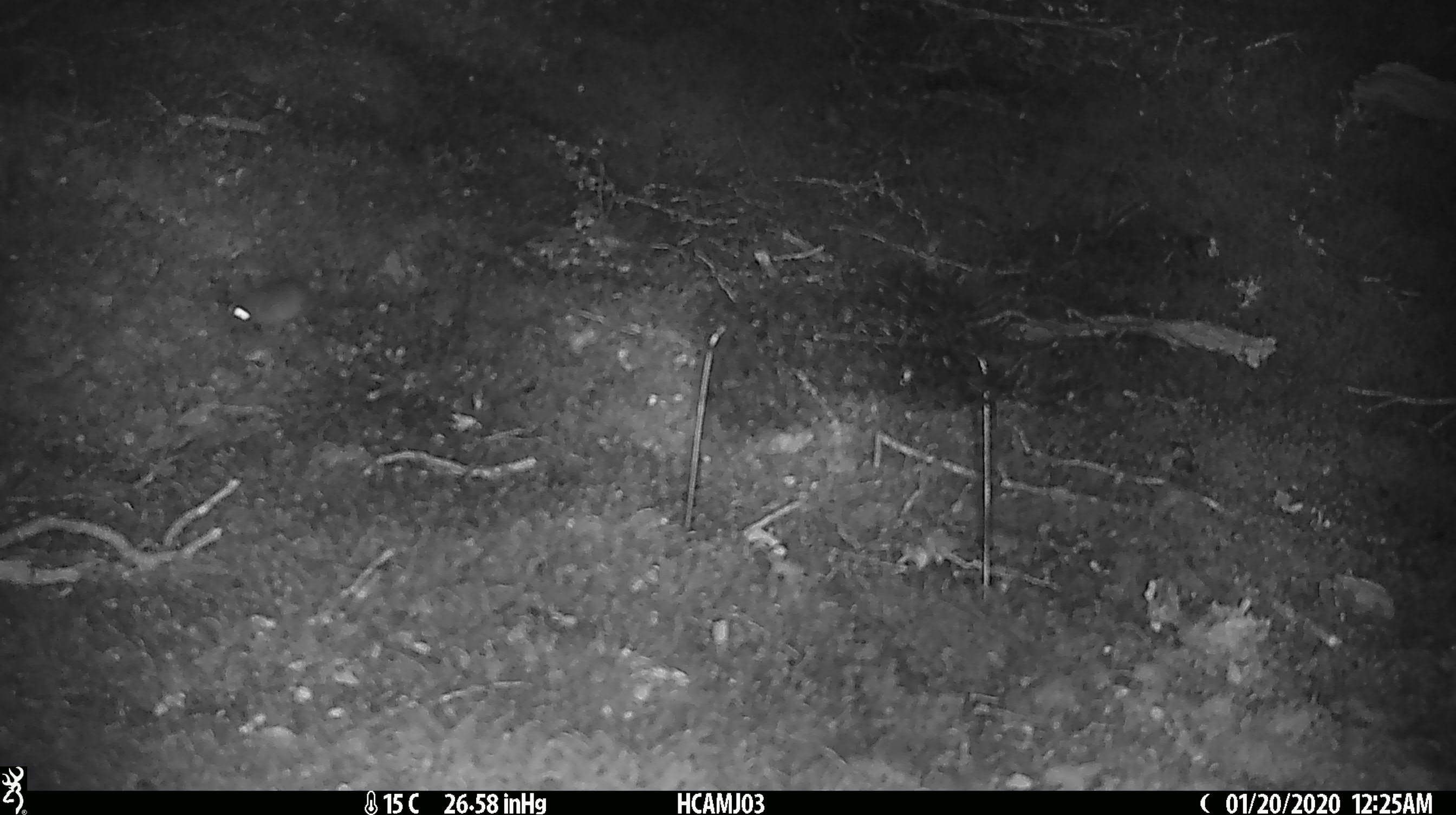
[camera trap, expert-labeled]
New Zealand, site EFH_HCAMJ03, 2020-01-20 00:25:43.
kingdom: Animalia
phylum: Chordata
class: Mammalia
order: Rodentia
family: Muridae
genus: Mus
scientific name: Mus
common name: mouse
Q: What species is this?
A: Mouse (Mus).